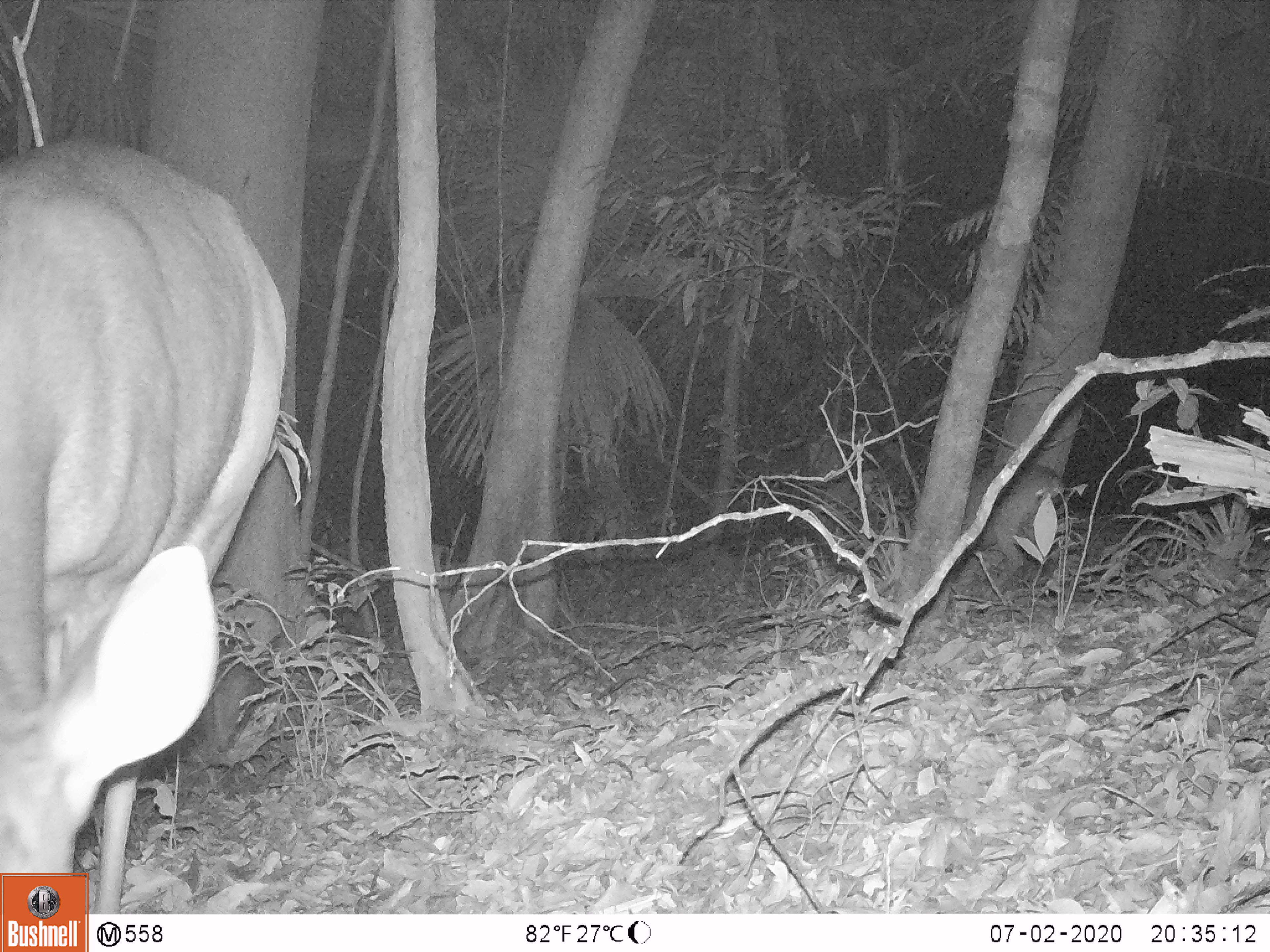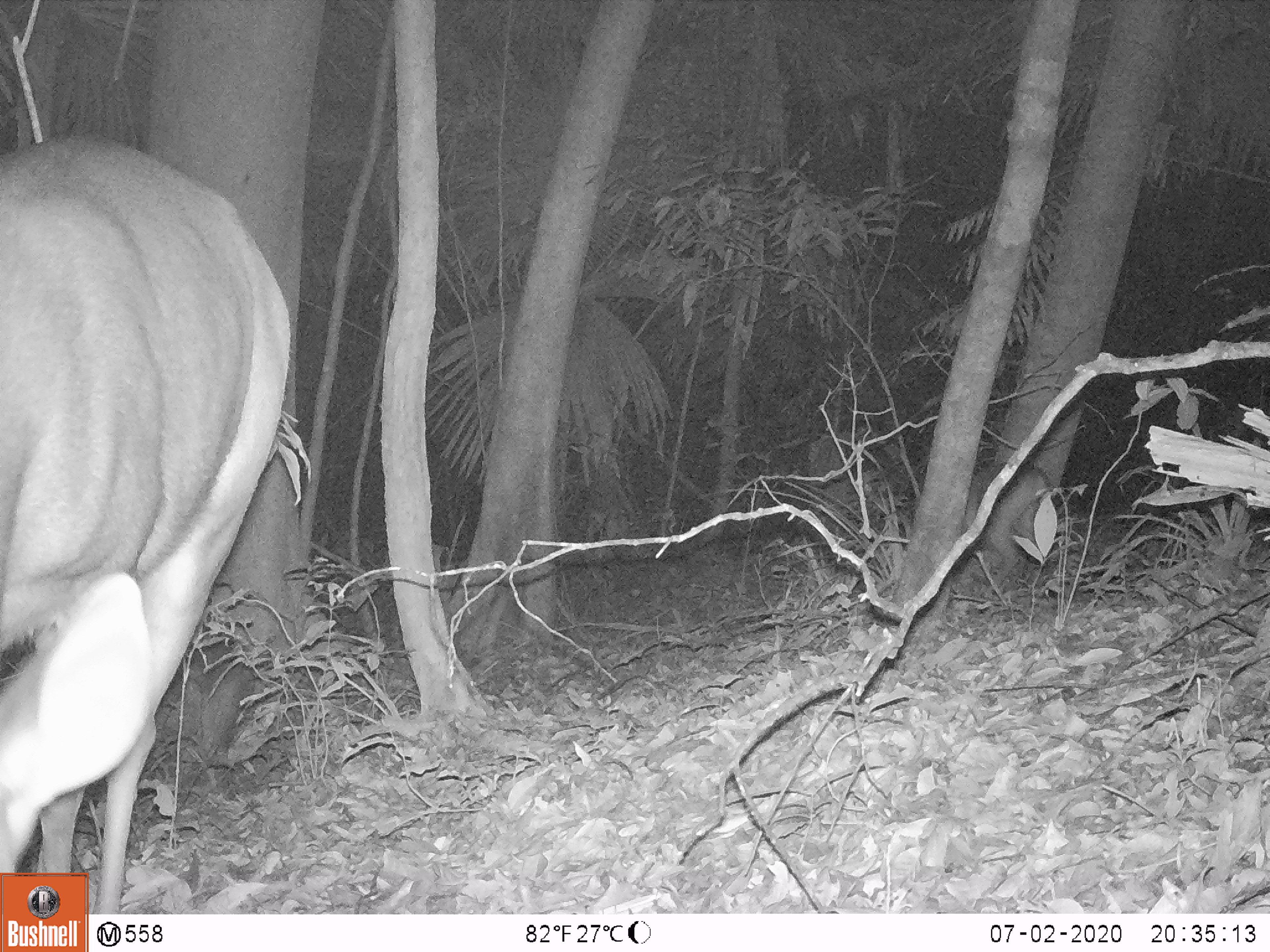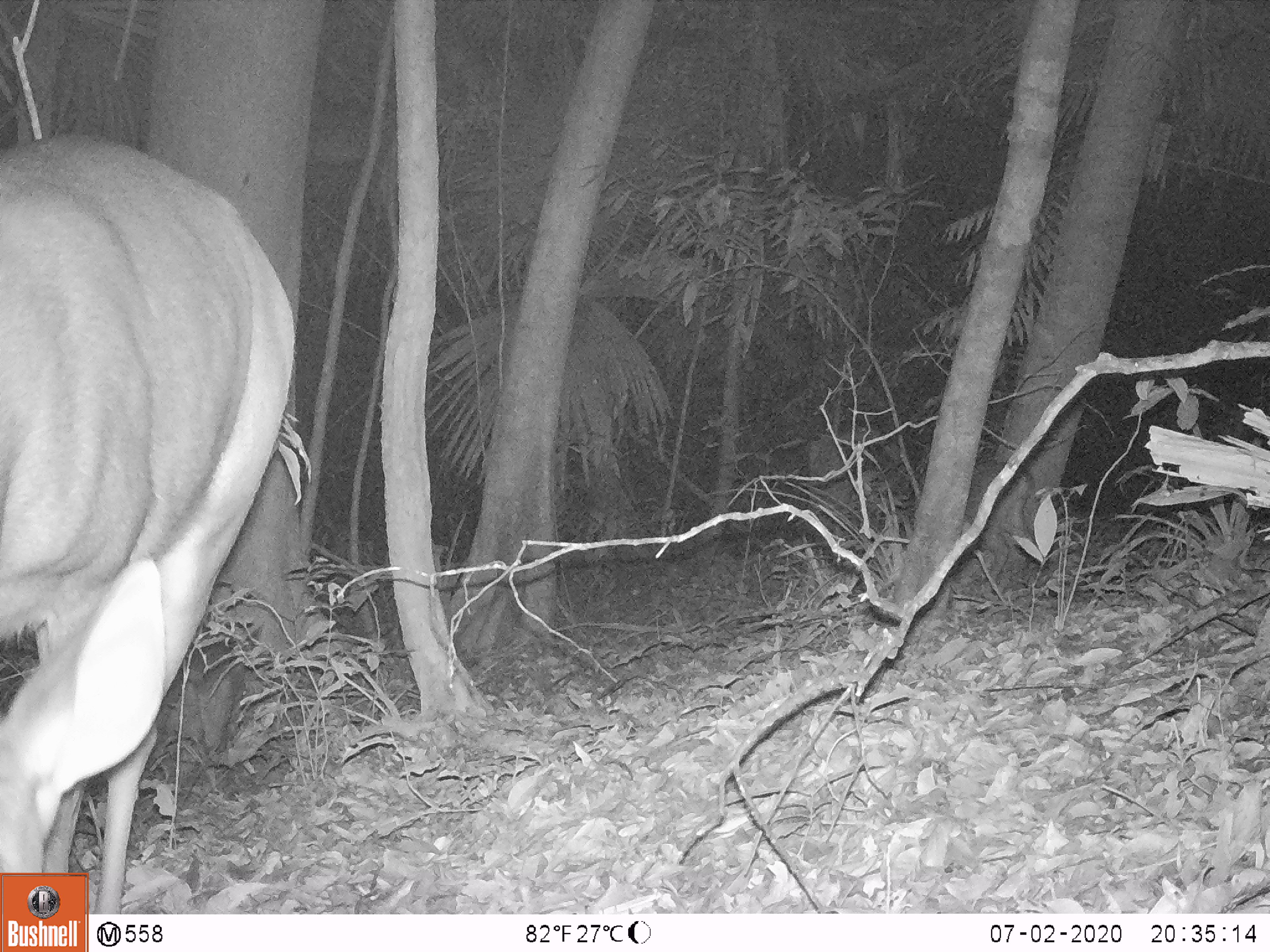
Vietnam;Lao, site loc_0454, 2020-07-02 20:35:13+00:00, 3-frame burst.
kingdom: Animalia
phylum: Chordata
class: Mammalia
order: Artiodactyla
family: Cervidae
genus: Rusa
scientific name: Rusa unicolor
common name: sambar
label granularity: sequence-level